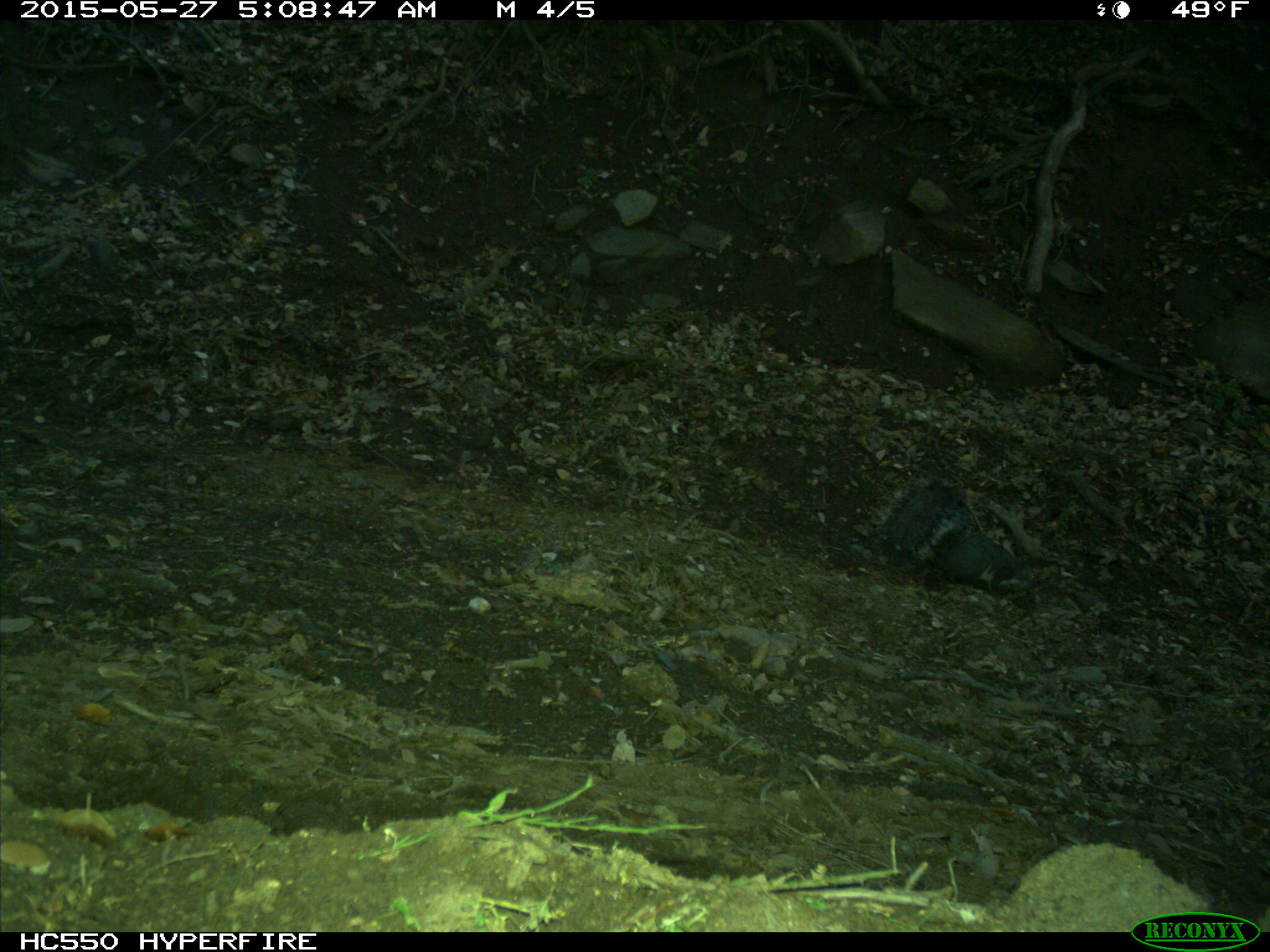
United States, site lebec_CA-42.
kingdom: Animalia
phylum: Chordata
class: Mammalia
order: Rodentia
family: Sciuridae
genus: Sciurus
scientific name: Sciurus carolinensis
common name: eastern gray squirrel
Sciurus carolinensis (eastern gray squirrel).